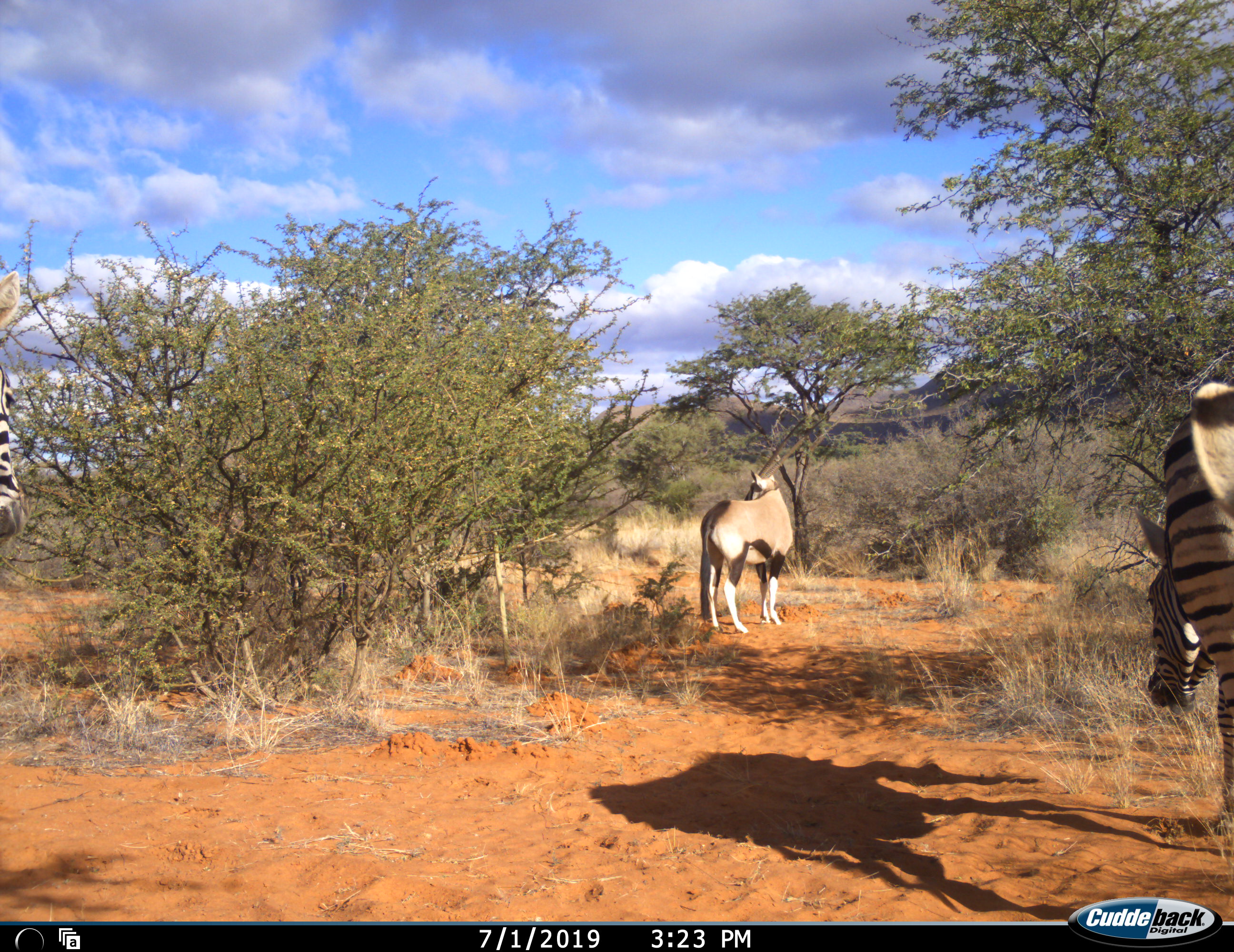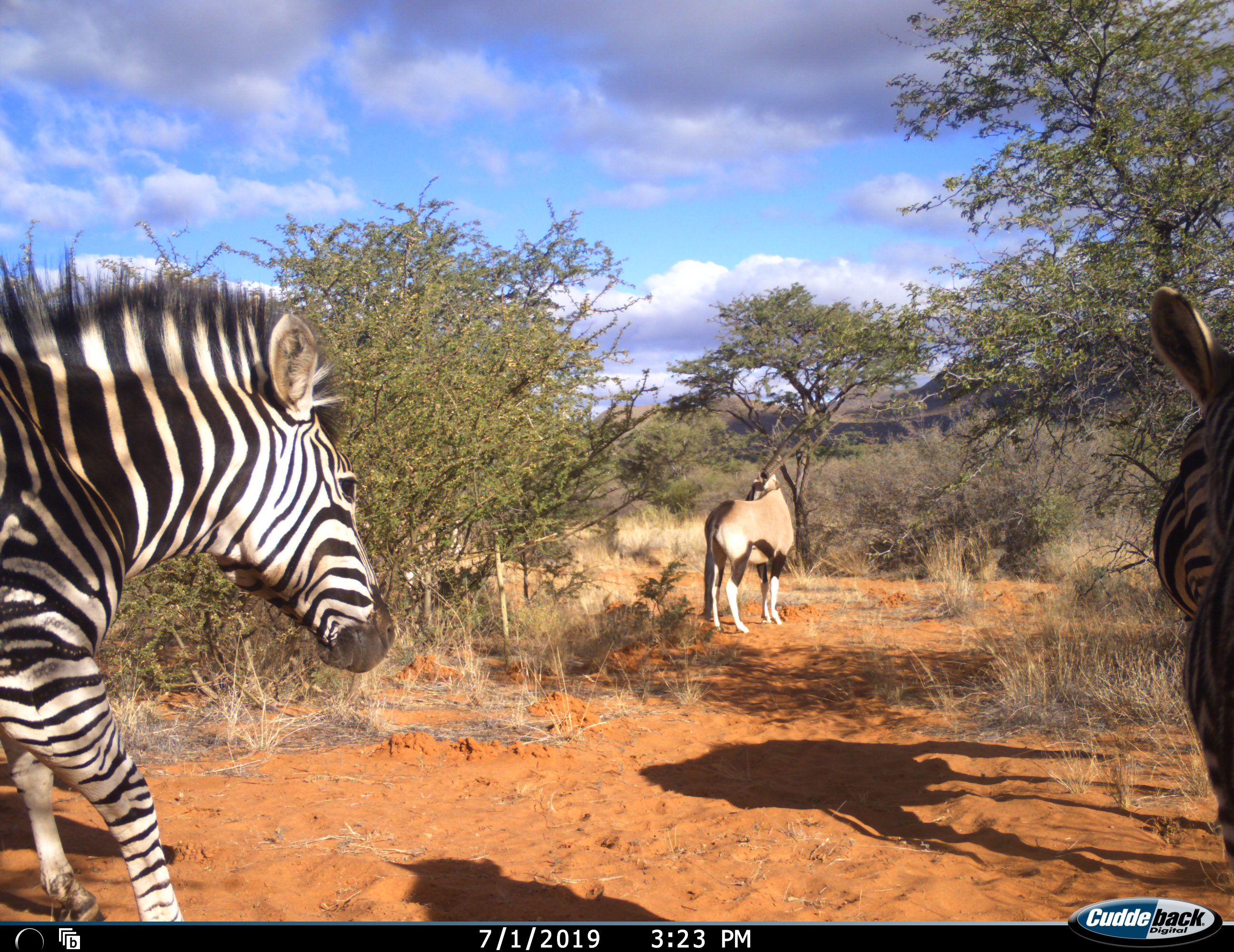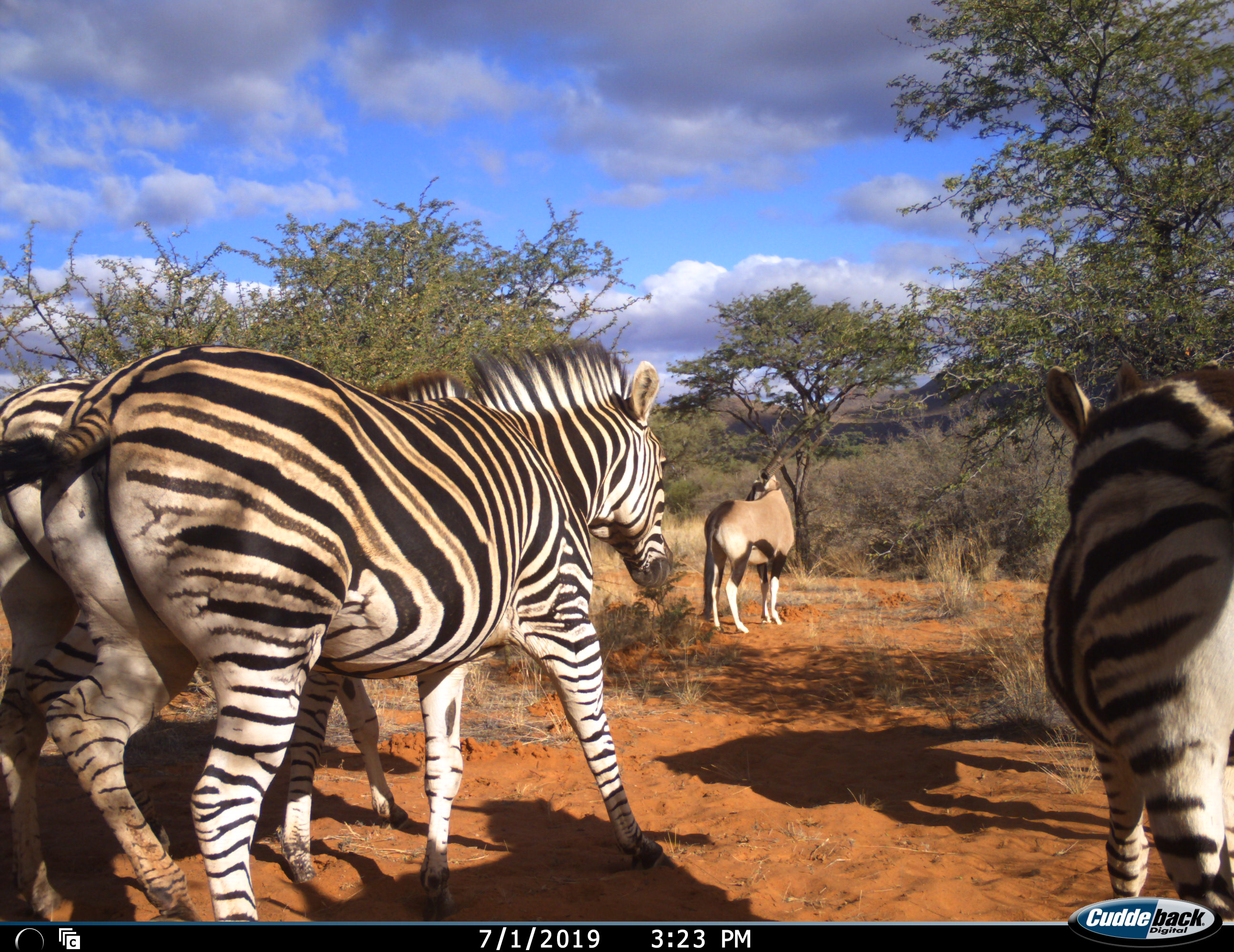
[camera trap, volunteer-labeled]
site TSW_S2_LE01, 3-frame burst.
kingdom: Animalia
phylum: Chordata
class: Mammalia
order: Artiodactyla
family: Bovidae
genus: Oryx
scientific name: Oryx gazella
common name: gemsbok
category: oryx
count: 1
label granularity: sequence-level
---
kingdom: Animalia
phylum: Chordata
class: Mammalia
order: Perissodactyla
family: Equidae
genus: Equus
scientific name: Equus quagga burchellii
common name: burchell's zebra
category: zebraburchells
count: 3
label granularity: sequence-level